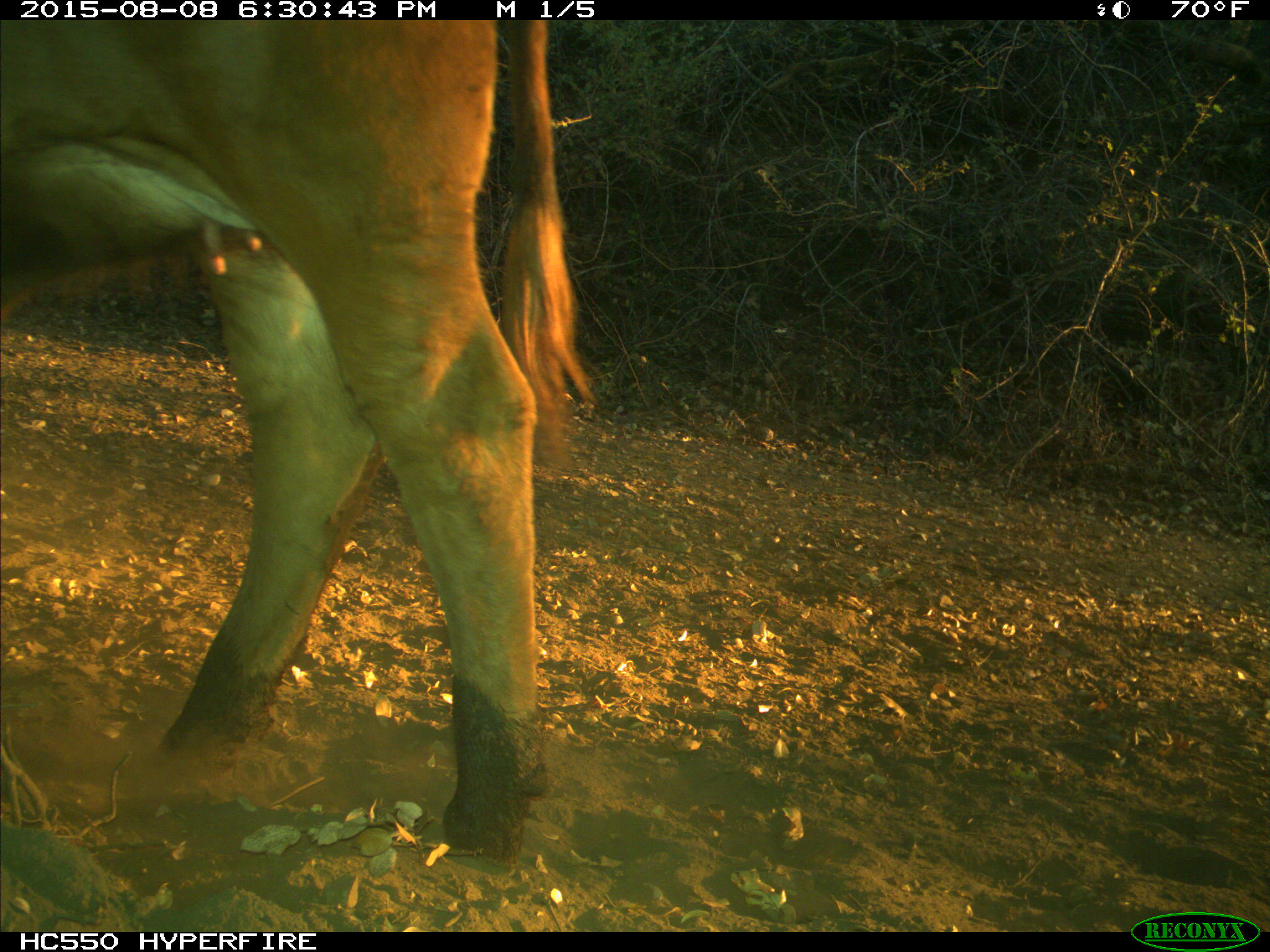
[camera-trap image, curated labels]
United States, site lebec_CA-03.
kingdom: Animalia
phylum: Chordata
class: Mammalia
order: Artiodactyla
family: Bovidae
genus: Bos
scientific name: Bos taurus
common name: domestic cow